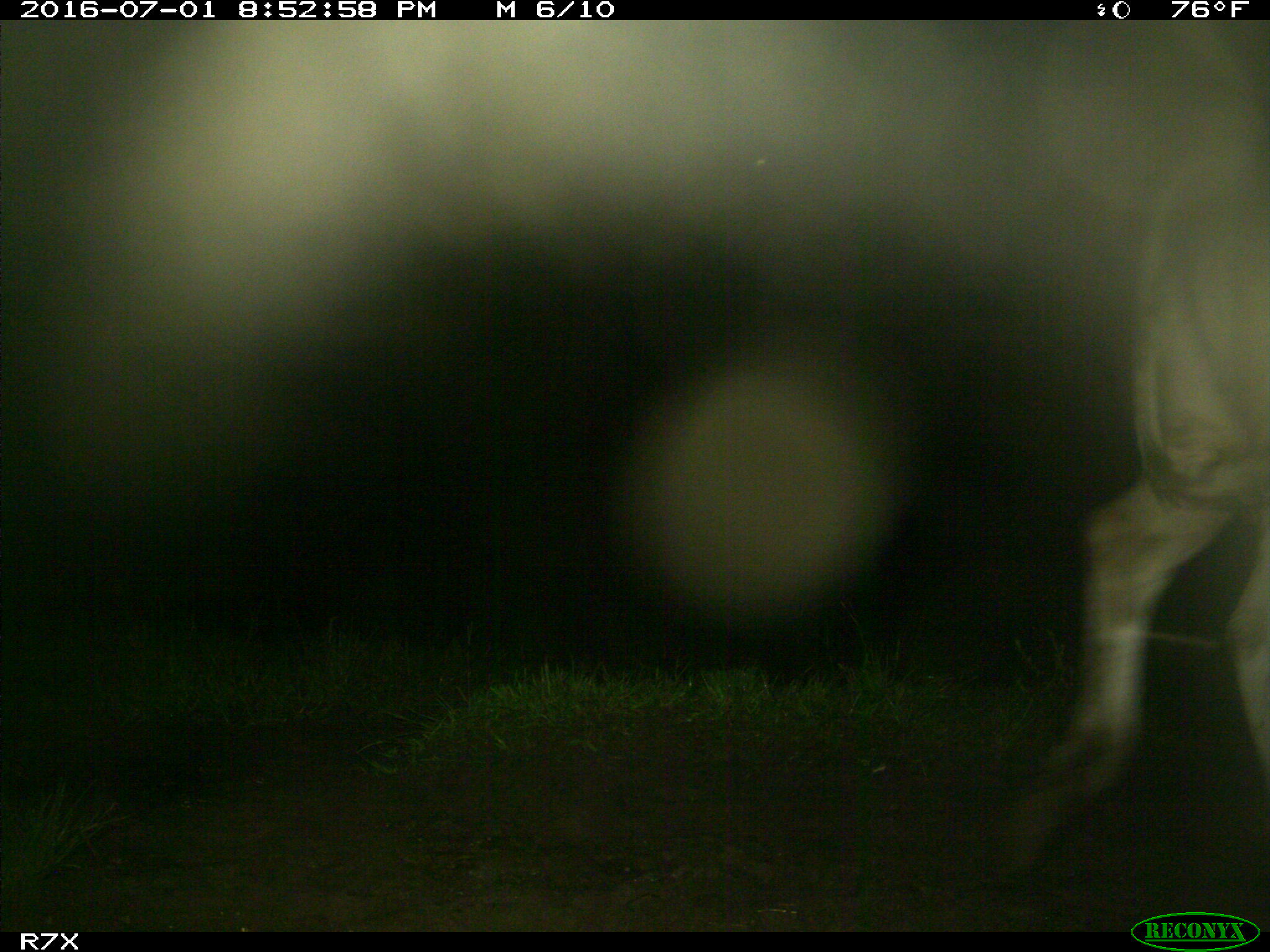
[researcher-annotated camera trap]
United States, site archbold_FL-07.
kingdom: Animalia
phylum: Chordata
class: Mammalia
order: Artiodactyla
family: Bovidae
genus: Bos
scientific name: Bos taurus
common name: domestic cow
Bos taurus (domestic cow).